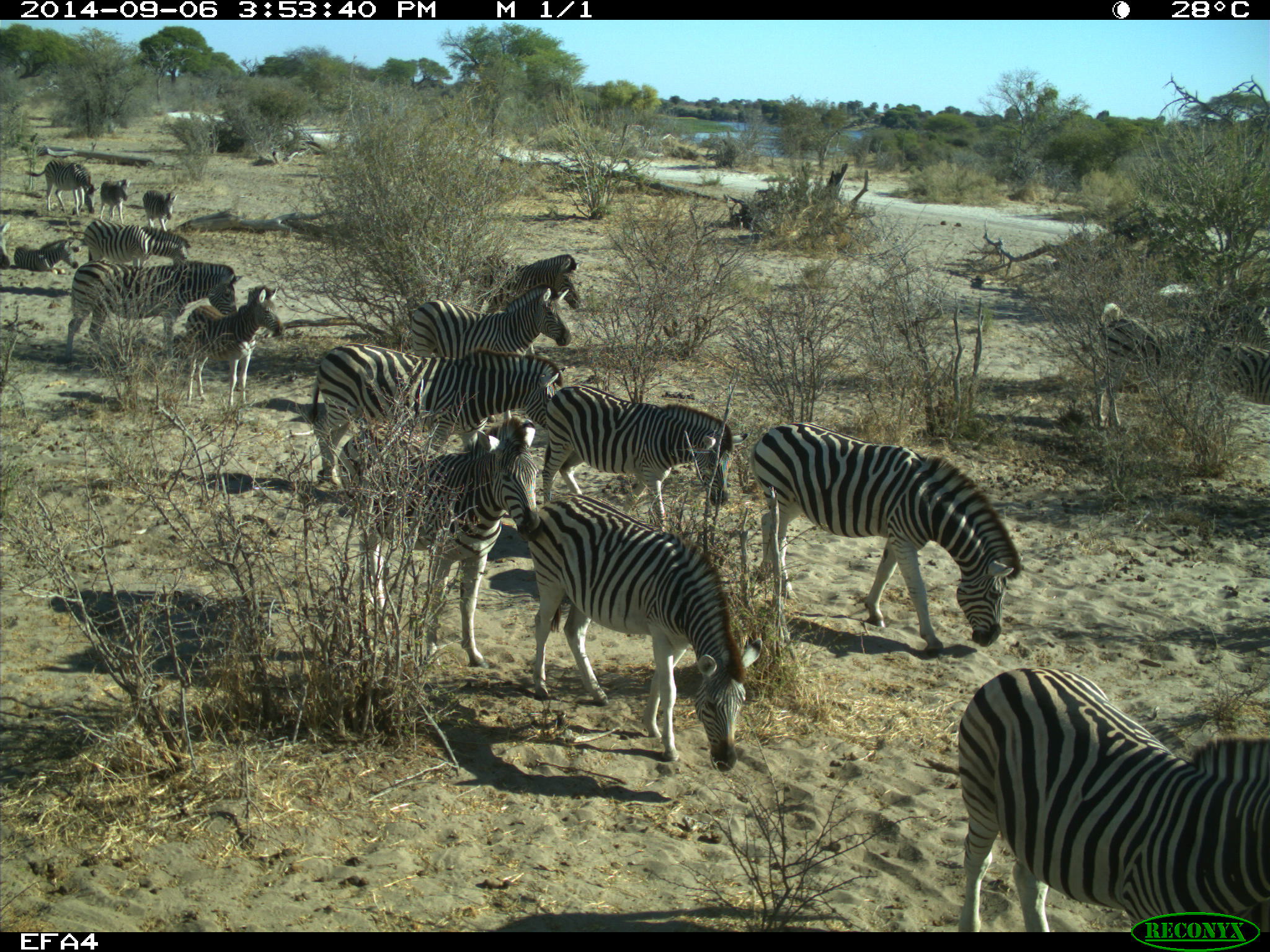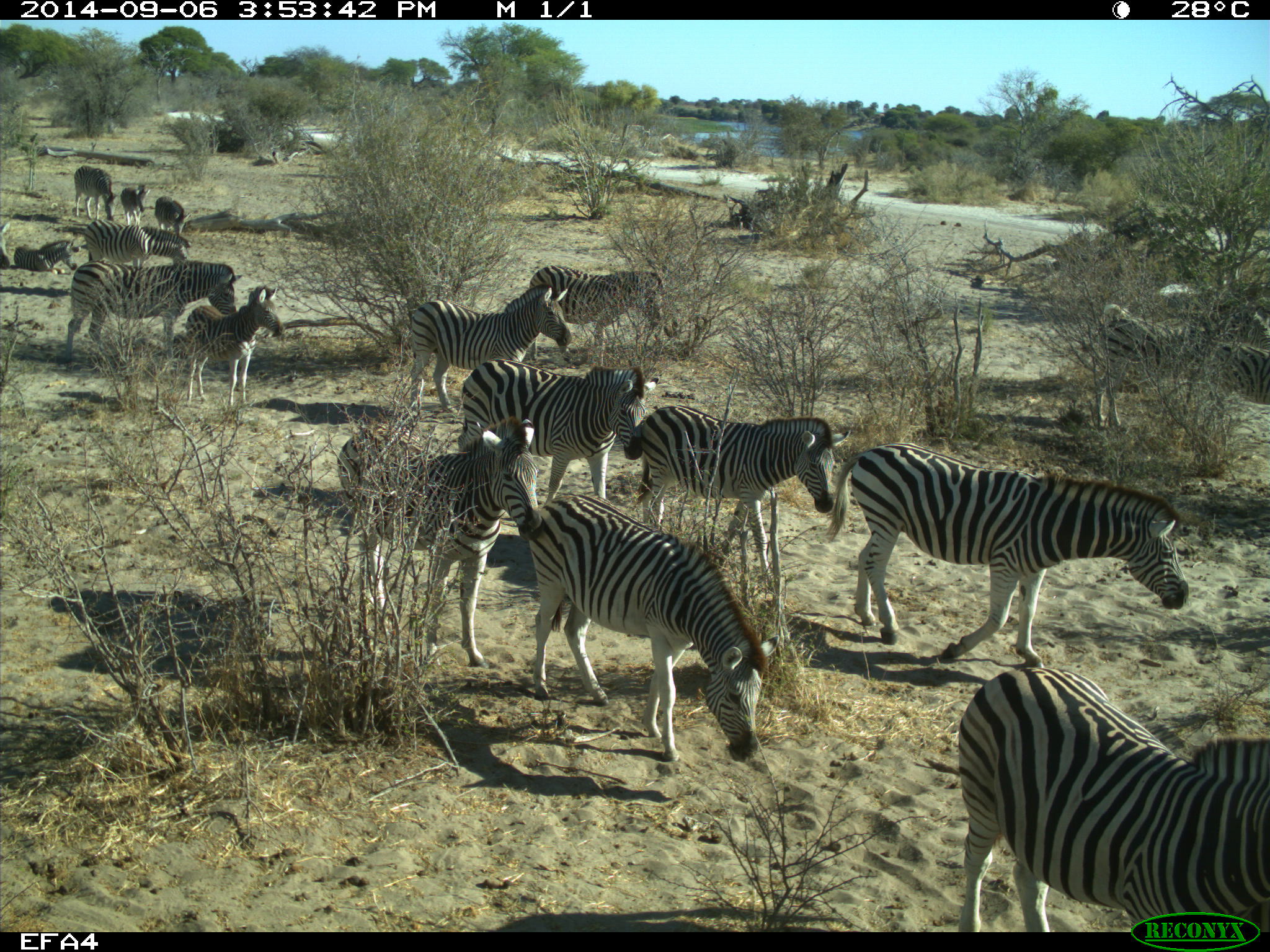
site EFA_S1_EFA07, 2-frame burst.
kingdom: Animalia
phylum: Chordata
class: Mammalia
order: Perissodactyla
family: Equidae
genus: Equus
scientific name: Equus quagga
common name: plains zebra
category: zebraplains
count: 11-50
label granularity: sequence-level